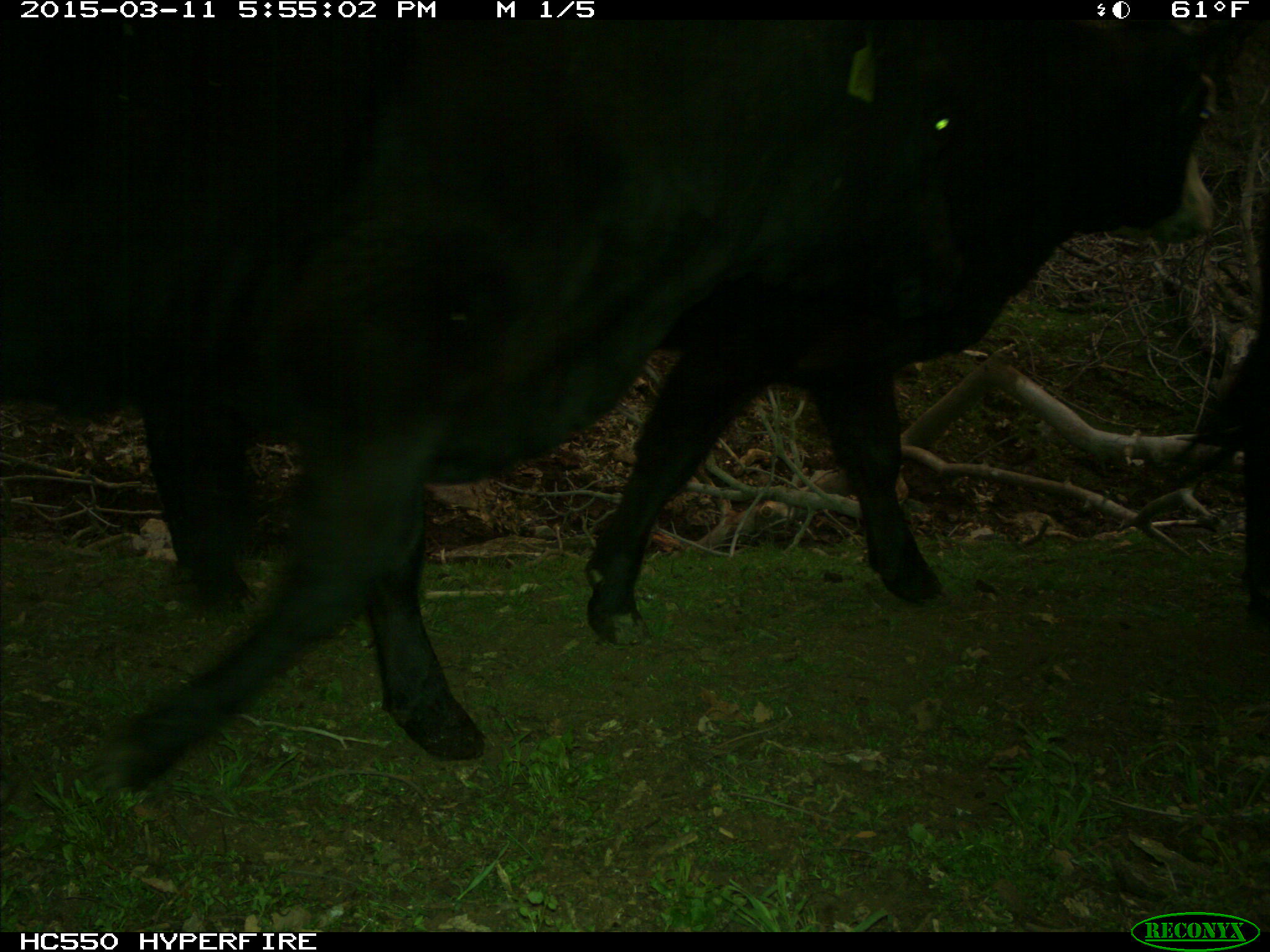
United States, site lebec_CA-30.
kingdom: Animalia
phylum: Chordata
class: Mammalia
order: Artiodactyla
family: Bovidae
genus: Bos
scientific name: Bos taurus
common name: domestic cow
Bos taurus (domestic cow).